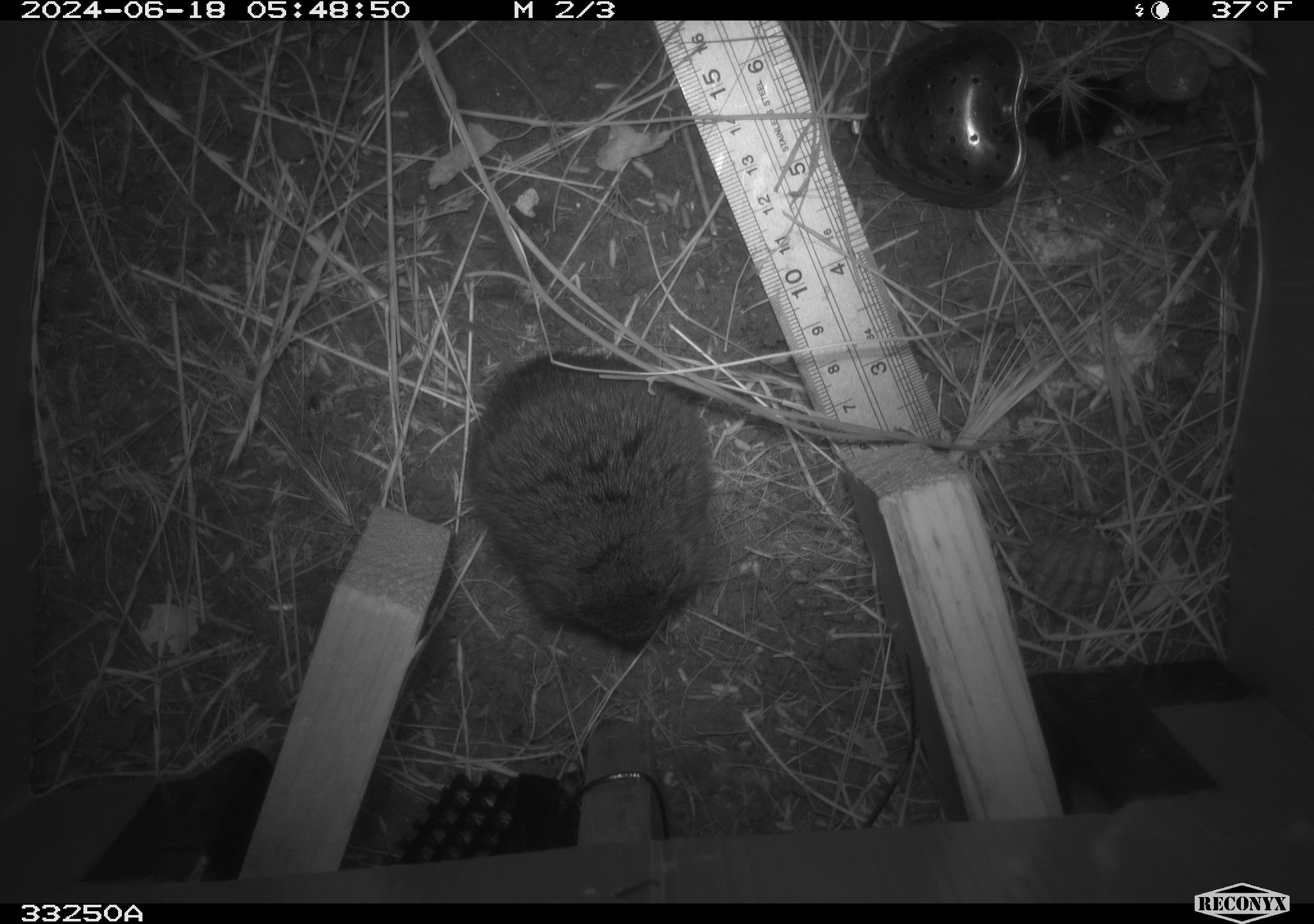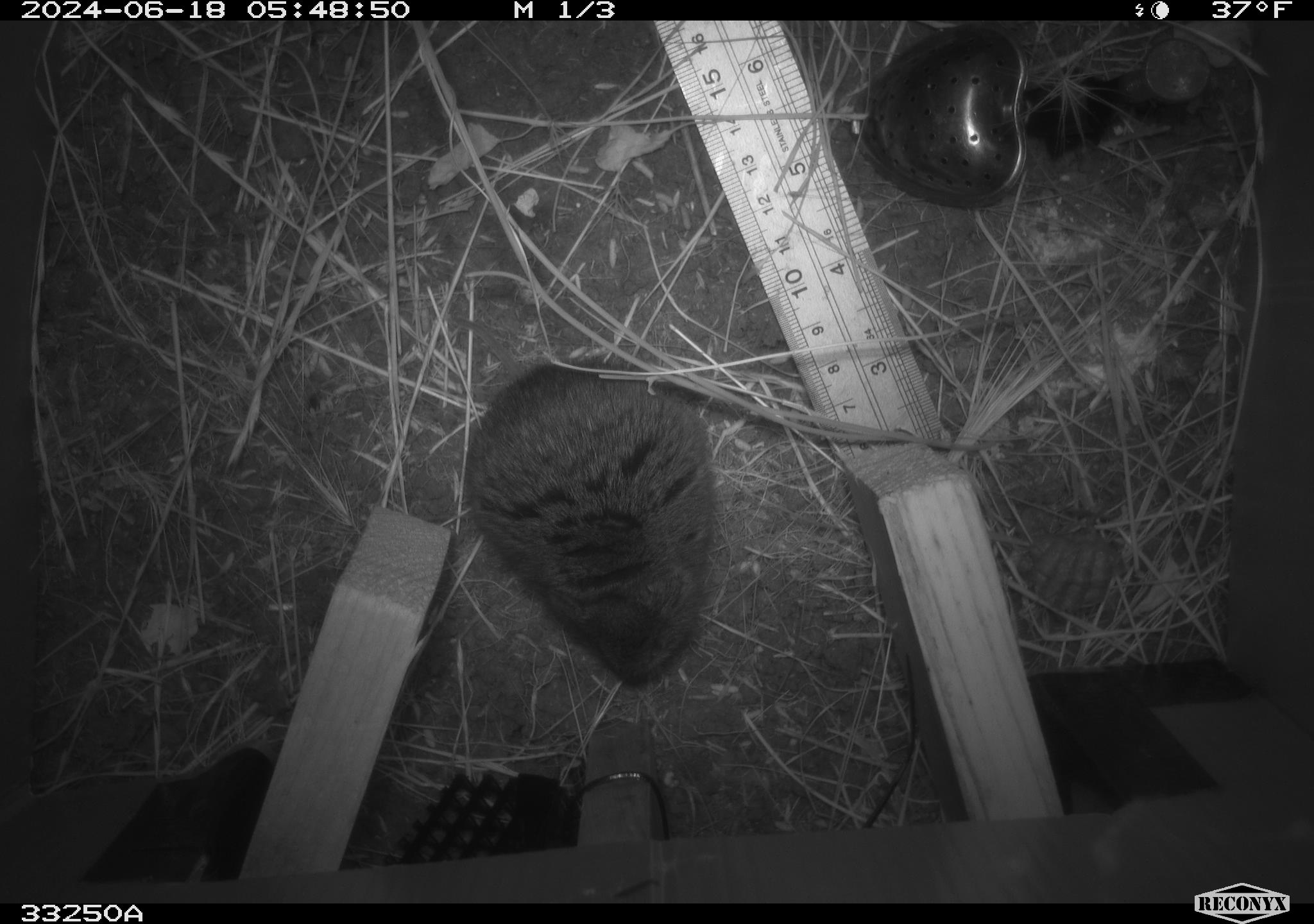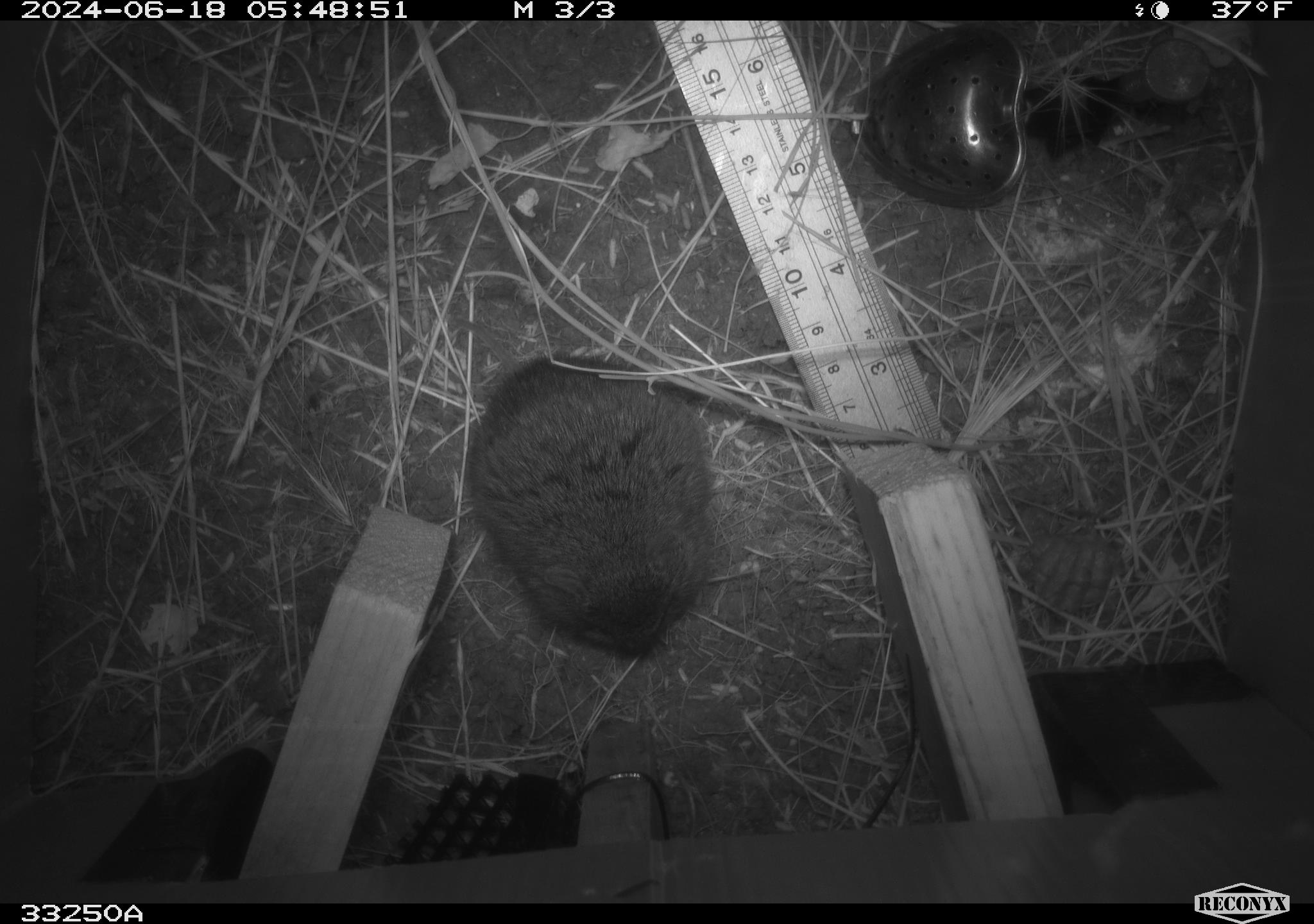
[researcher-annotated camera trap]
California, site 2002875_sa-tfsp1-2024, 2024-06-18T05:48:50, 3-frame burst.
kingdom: Animalia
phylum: Chordata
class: Mammalia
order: Rodentia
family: Cricetidae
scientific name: Arvicolinae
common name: voles, lemmings, and muskrats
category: arvicolinae subfamily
Arvicolinae subfamily (voles, lemmings, and muskrats) (Arvicolinae).